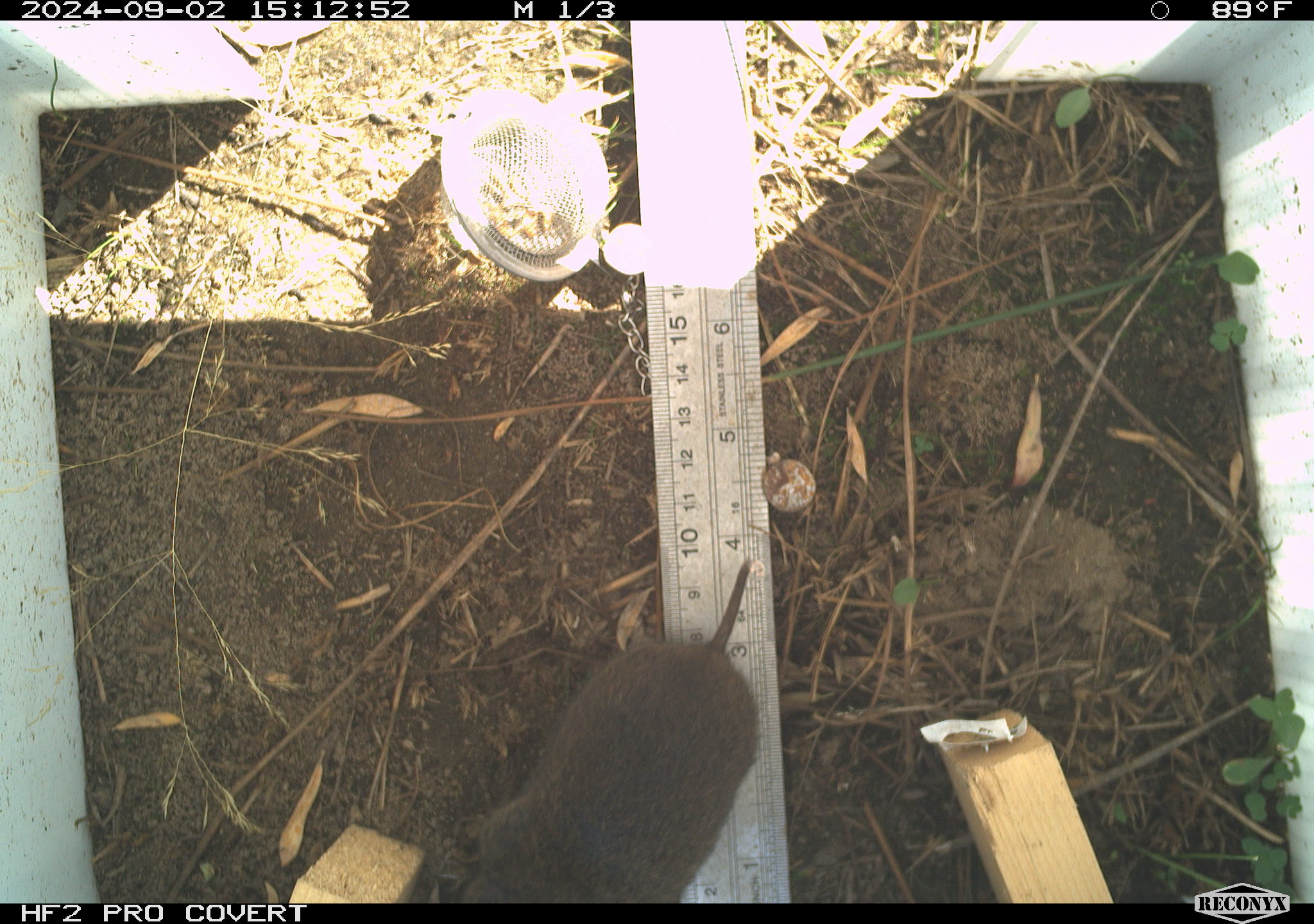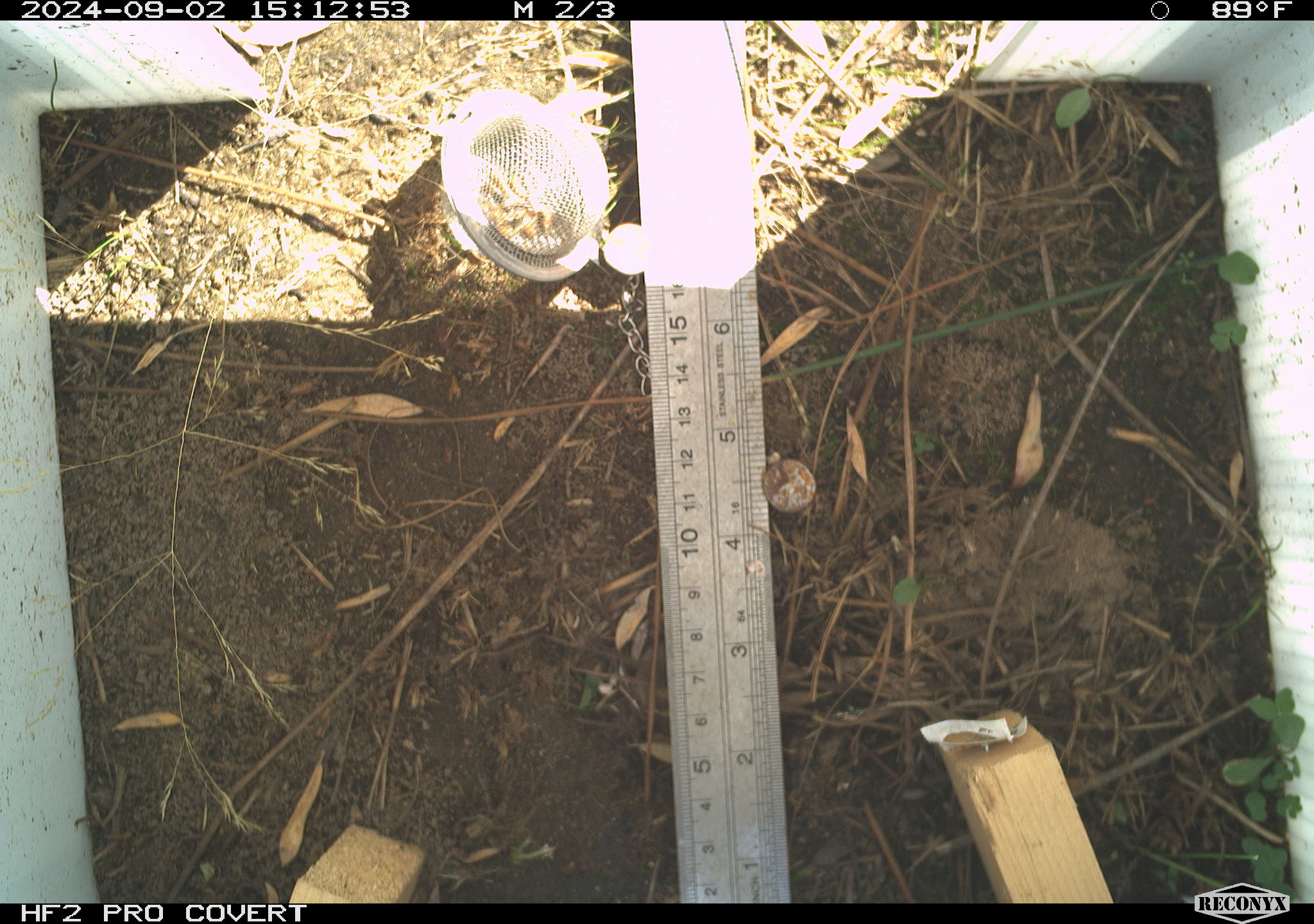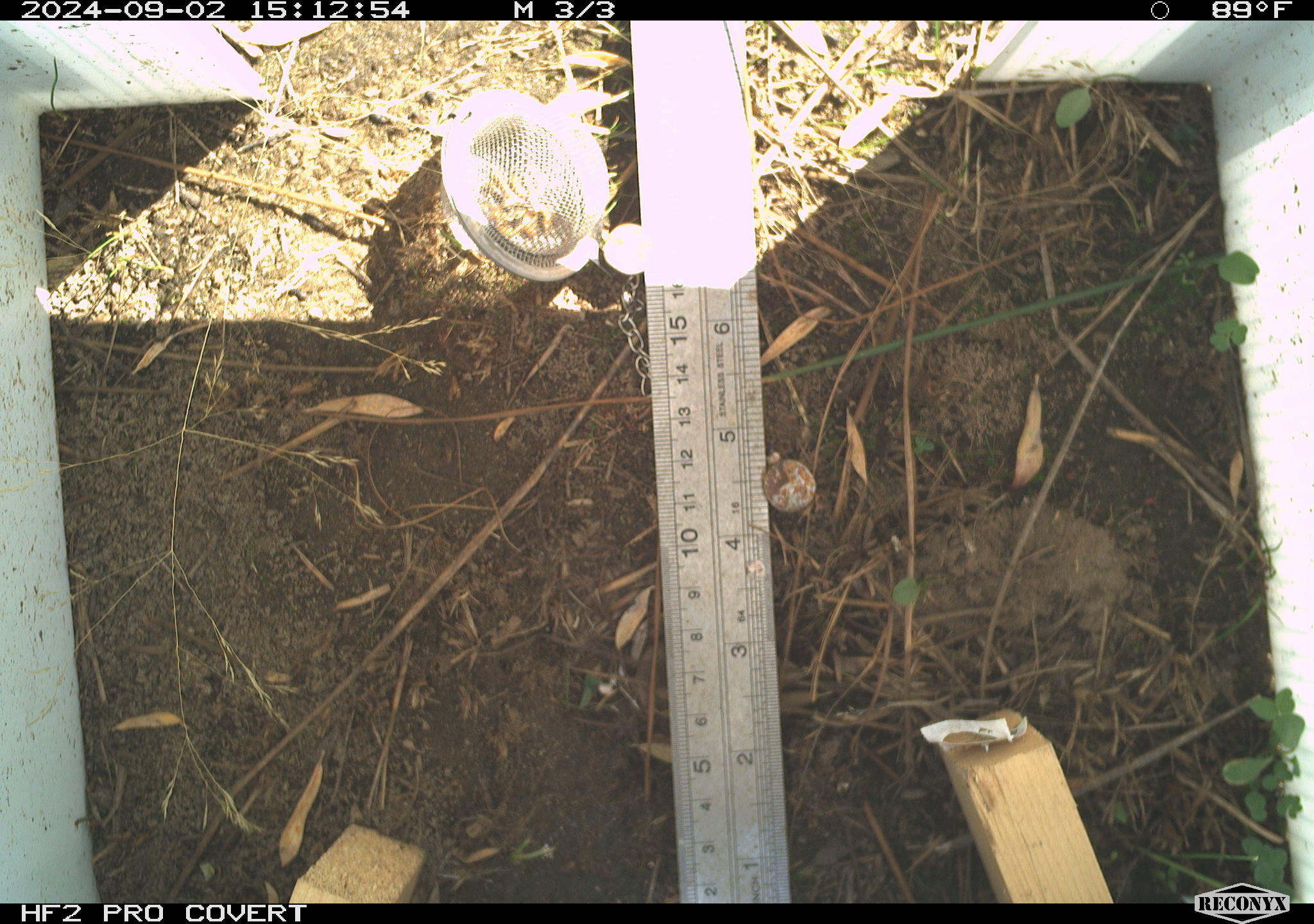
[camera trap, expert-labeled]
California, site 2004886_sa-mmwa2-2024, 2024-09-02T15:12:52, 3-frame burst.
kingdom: Animalia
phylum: Chordata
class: Mammalia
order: Rodentia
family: Cricetidae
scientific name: Arvicolinae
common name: voles, lemmings, and muskrats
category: arvicolinae subfamily